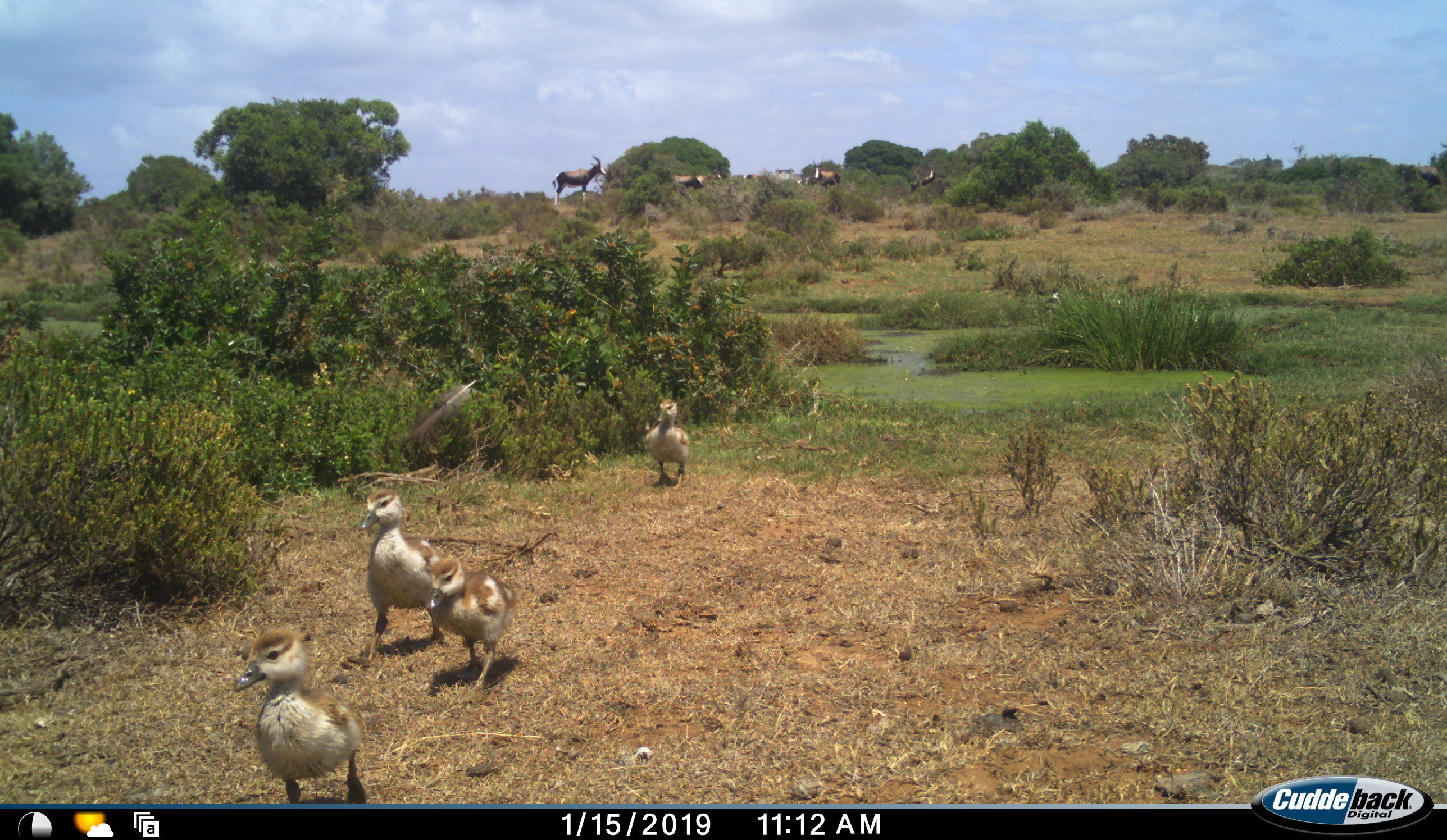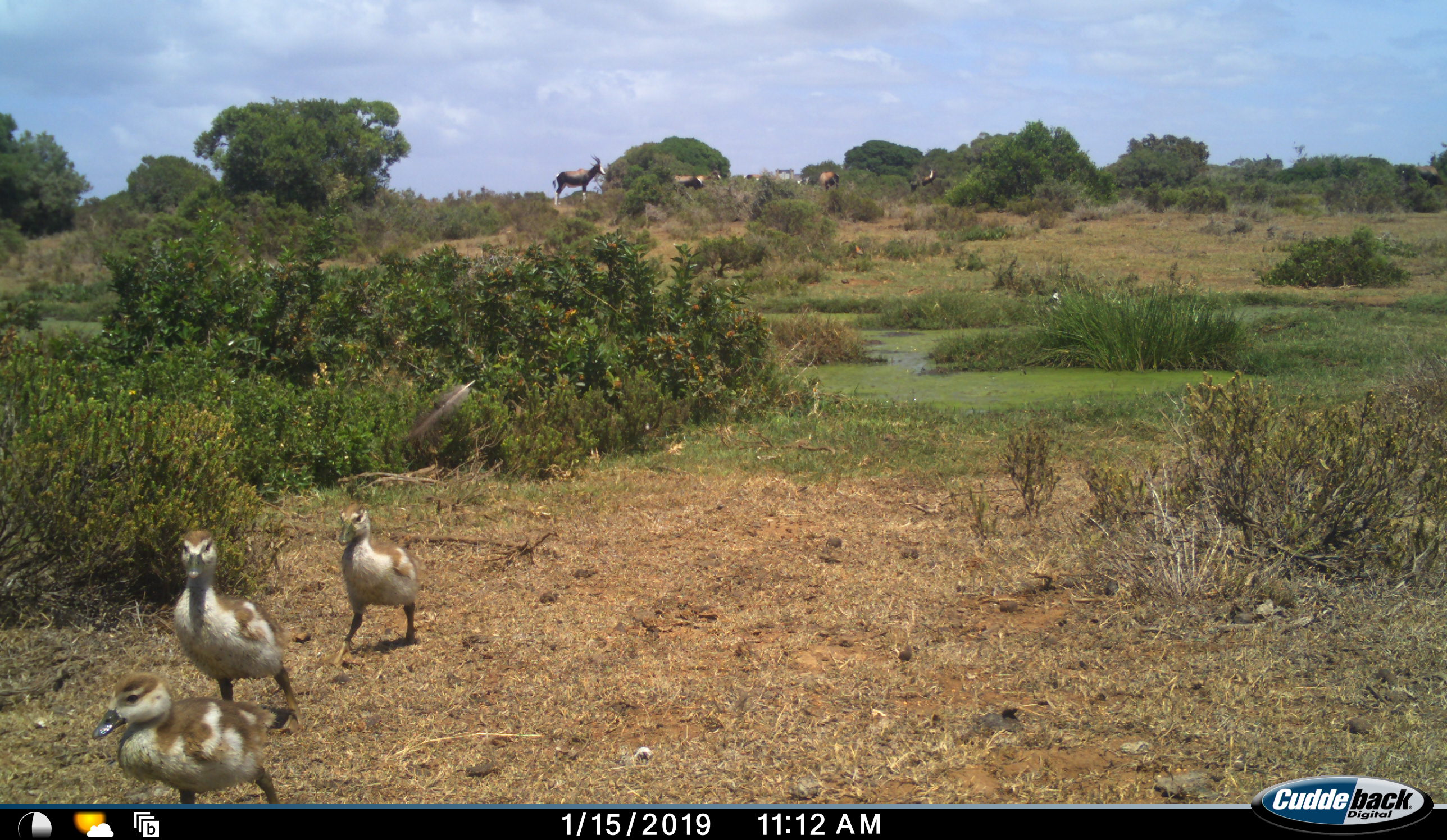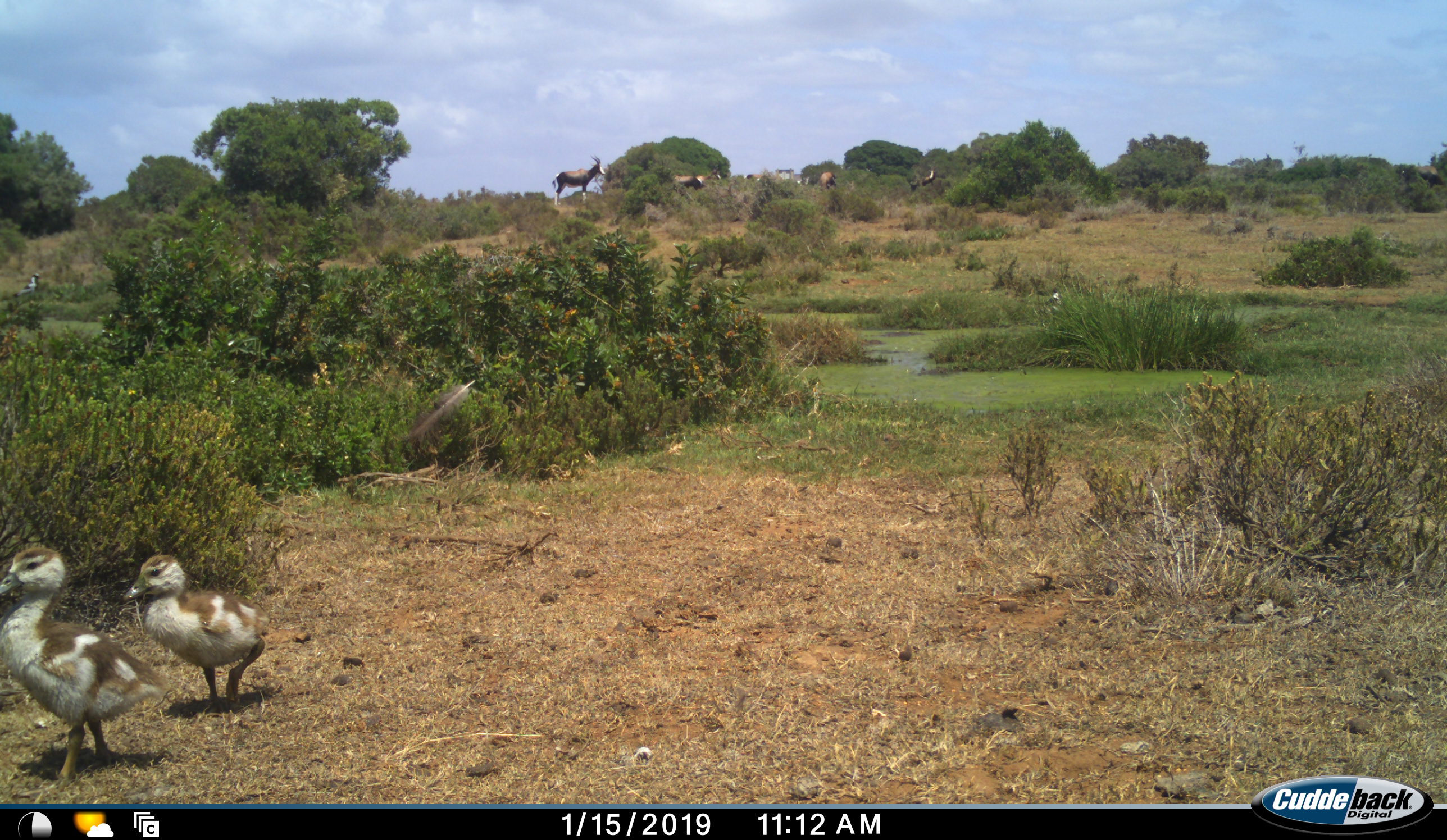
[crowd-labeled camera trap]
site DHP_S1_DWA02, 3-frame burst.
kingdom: Animalia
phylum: Chordata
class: Aves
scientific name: Aves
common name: bird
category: birdother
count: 5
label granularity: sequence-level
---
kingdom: Animalia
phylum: Chordata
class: Mammalia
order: Artiodactyla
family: Bovidae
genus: Damaliscus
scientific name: Damaliscus pygargus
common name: bontebok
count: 5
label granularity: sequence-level